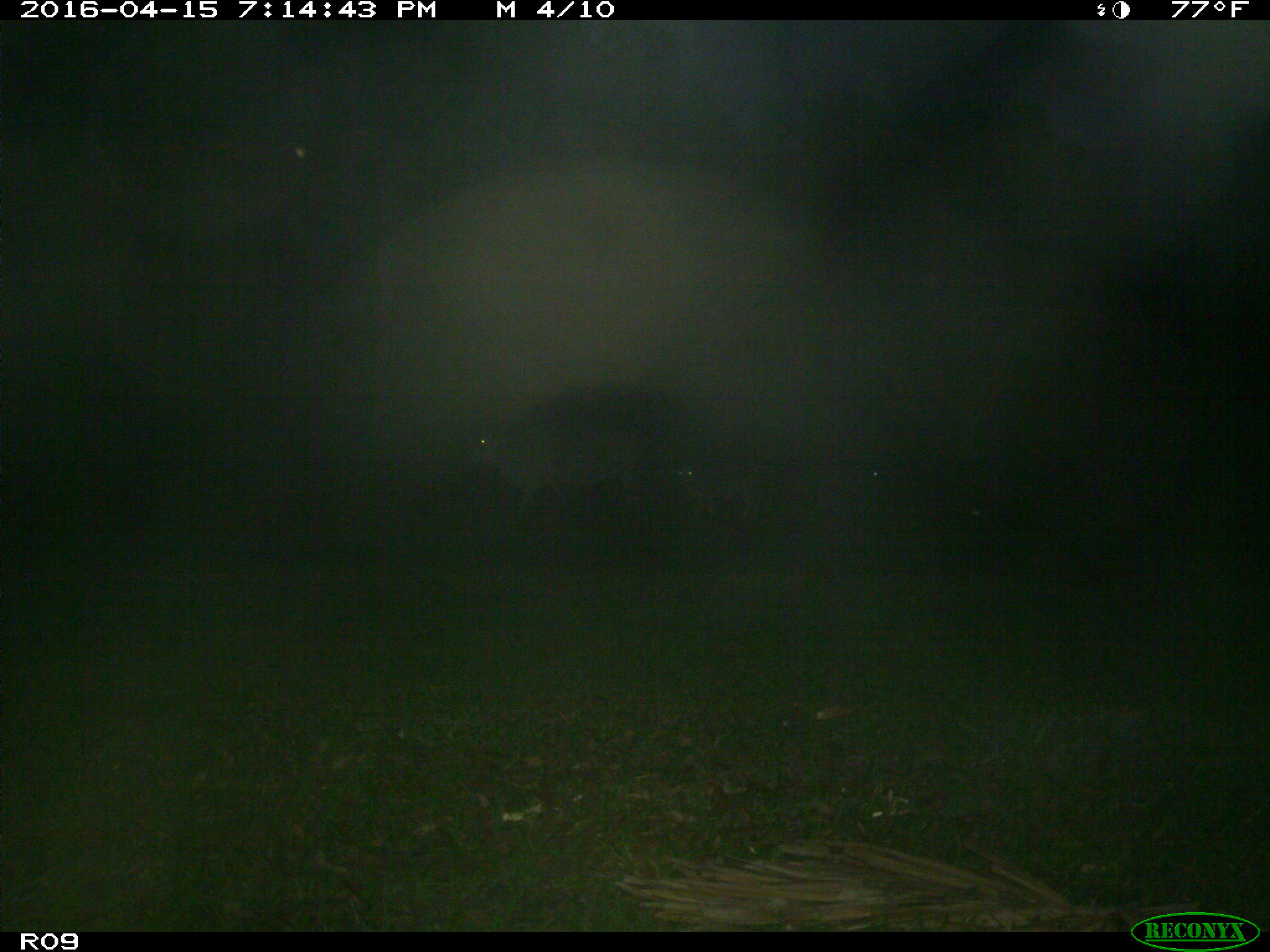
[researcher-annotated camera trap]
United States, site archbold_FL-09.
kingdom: Animalia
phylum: Chordata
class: Mammalia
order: Artiodactyla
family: Bovidae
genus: Bos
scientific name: Bos taurus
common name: domestic cow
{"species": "Bos taurus (domestic cow)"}